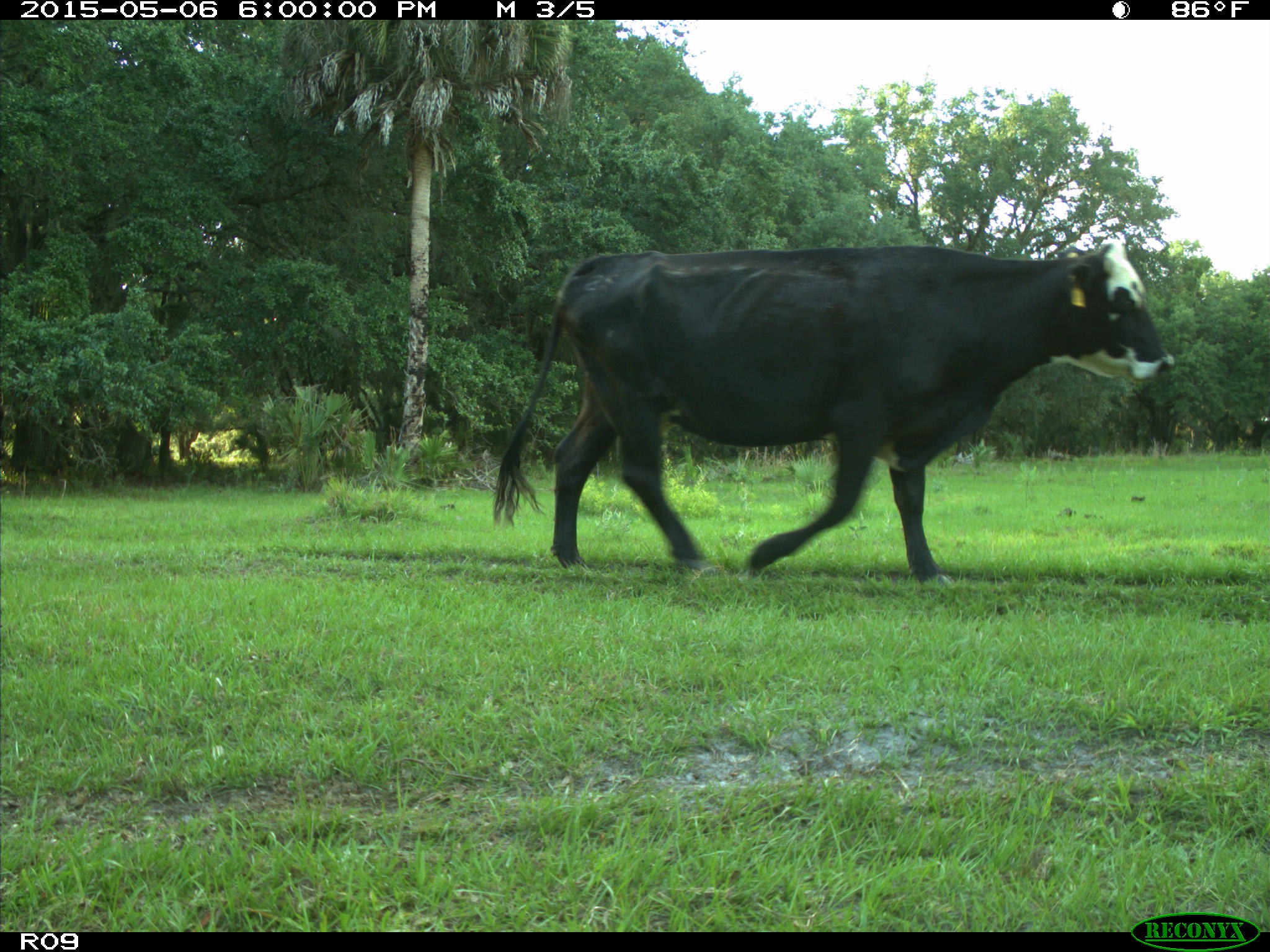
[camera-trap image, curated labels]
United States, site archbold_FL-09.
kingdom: Animalia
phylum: Chordata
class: Mammalia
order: Artiodactyla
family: Bovidae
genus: Bos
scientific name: Bos taurus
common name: domestic cow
Bos taurus (domestic cow).